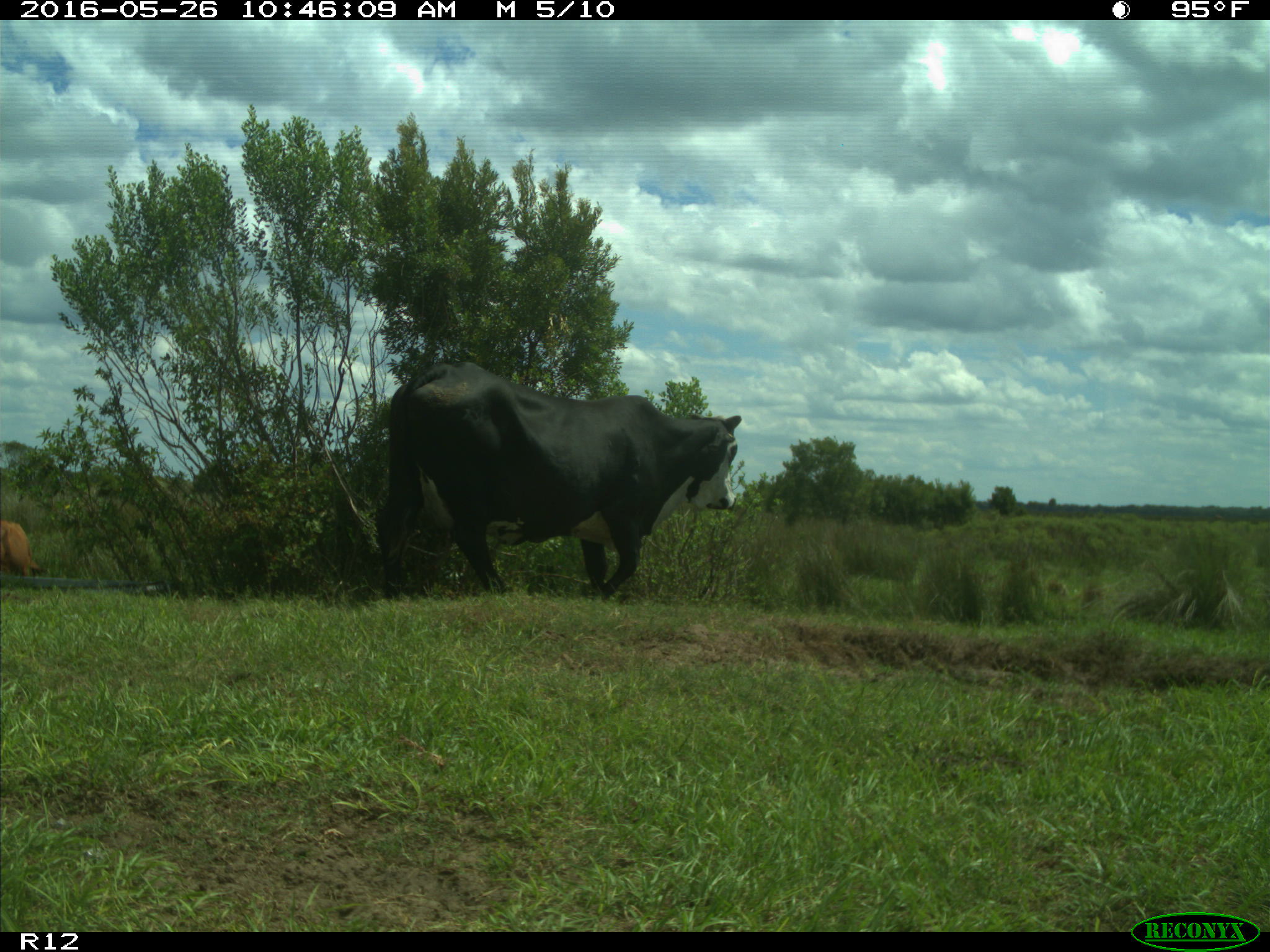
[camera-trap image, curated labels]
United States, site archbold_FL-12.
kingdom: Animalia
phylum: Chordata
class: Mammalia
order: Artiodactyla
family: Bovidae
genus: Bos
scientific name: Bos taurus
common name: domestic cow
Bos taurus (domestic cow).